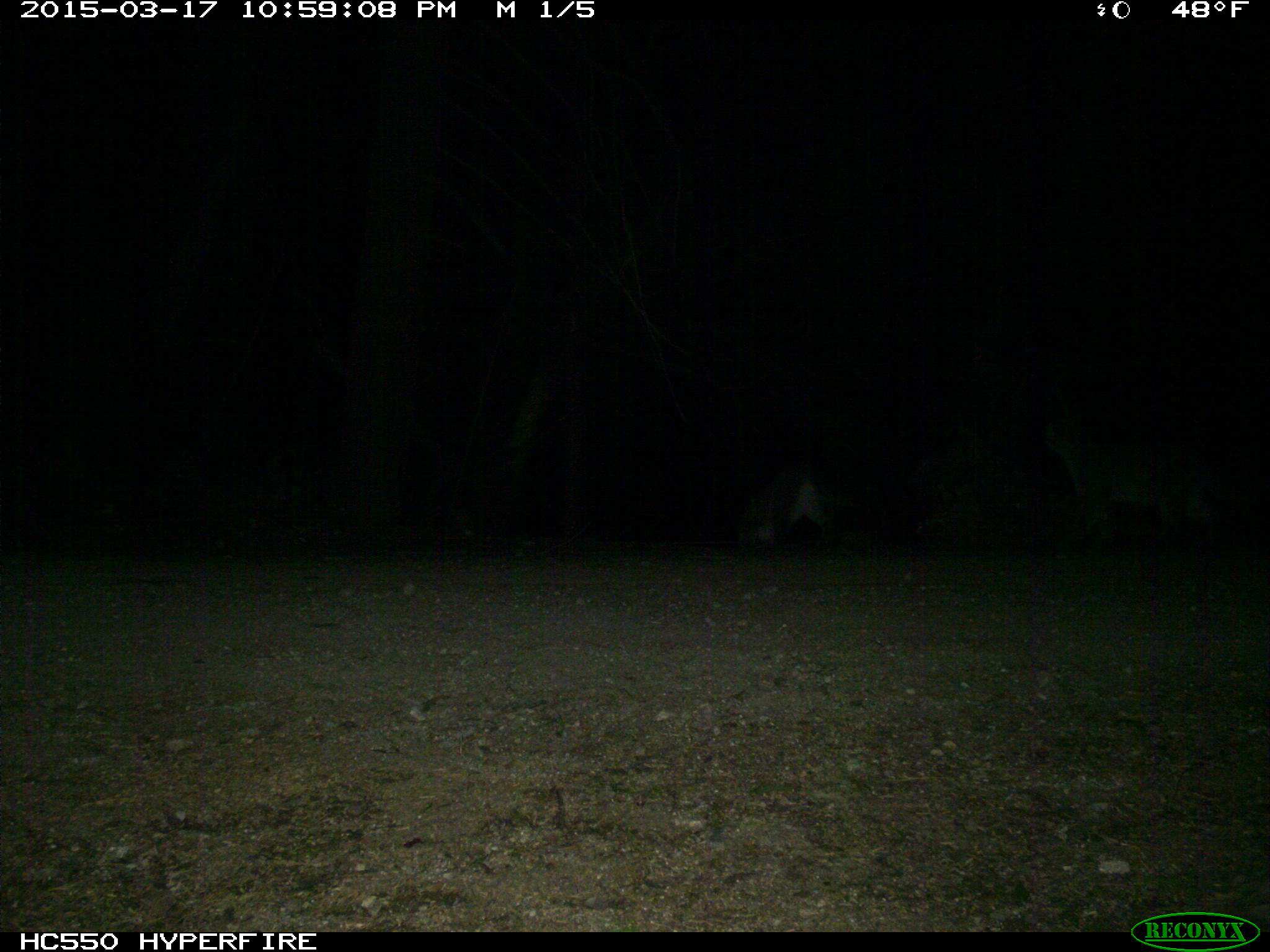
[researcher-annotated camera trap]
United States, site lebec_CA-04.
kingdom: Animalia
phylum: Chordata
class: Mammalia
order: Carnivora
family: Felidae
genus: Lynx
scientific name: Lynx rufus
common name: bobcat